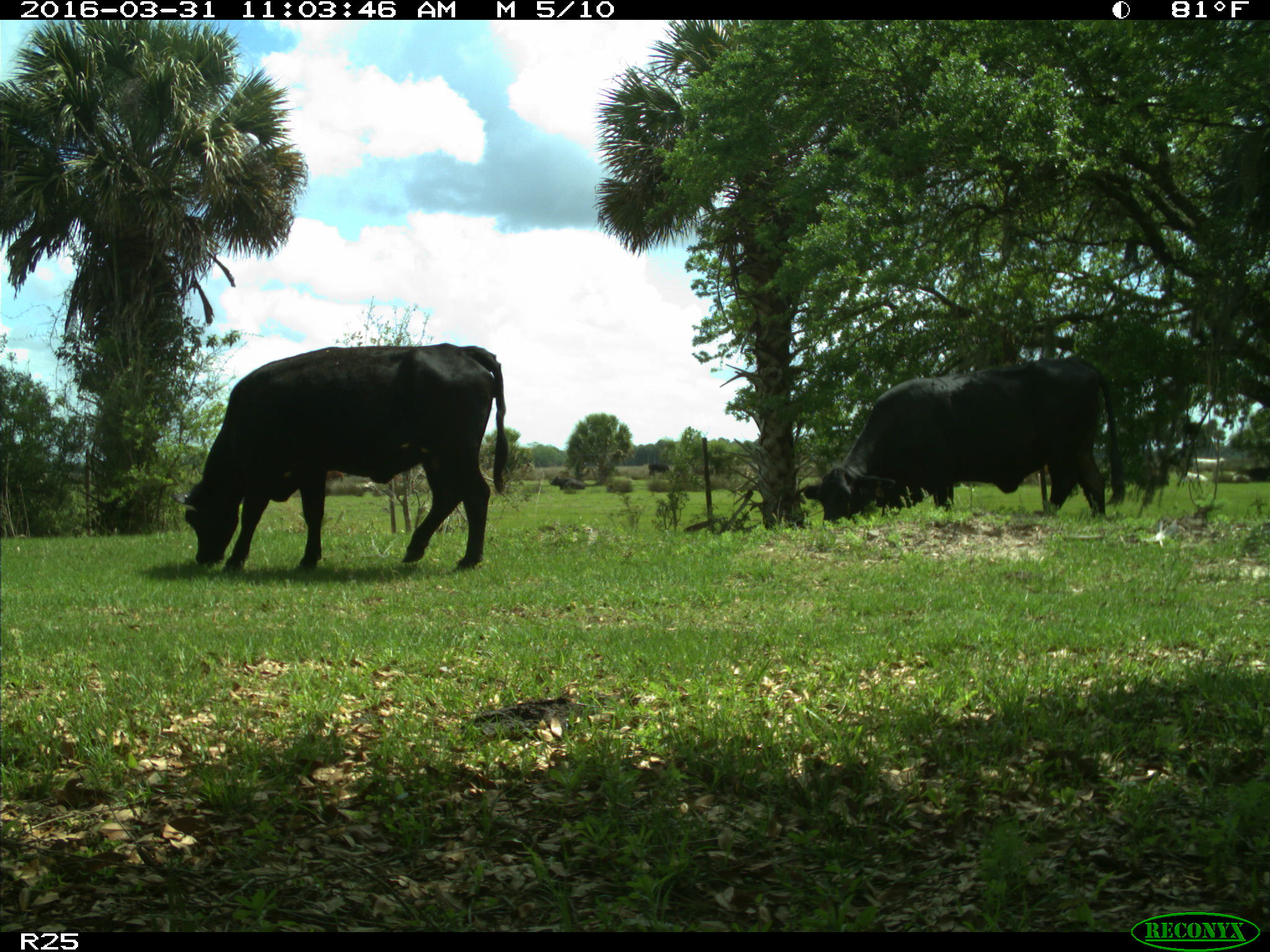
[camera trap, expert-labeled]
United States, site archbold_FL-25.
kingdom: Animalia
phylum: Chordata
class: Mammalia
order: Artiodactyla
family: Bovidae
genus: Bos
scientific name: Bos taurus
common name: domestic cow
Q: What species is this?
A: Bos taurus (domestic cow).